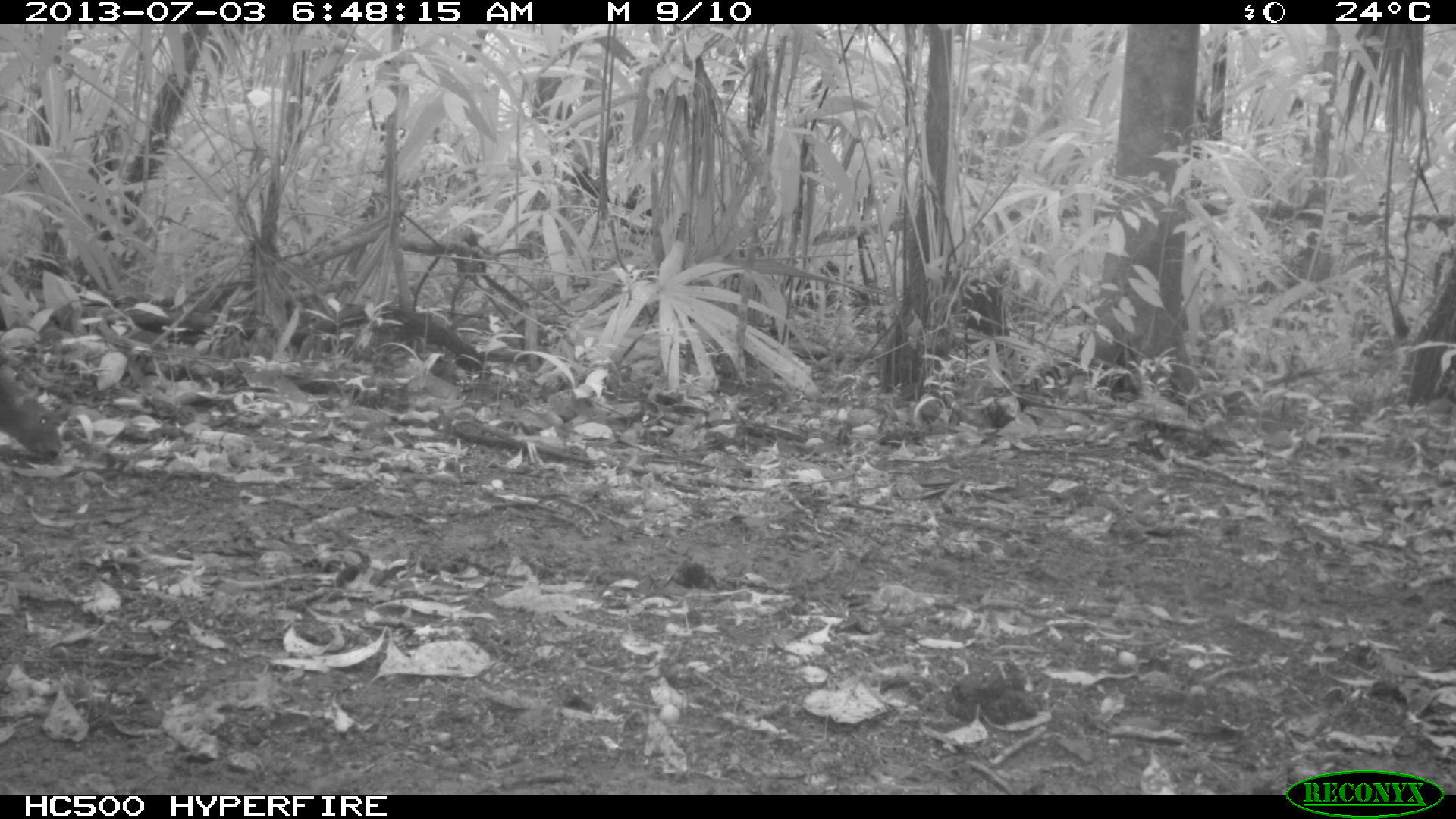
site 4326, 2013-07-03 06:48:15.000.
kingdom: Animalia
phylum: Chordata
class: Mammalia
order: Rodentia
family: Dasyproctidae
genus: Dasyprocta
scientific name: Dasyprocta punctata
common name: central american agouti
Dasyprocta punctata (central american agouti), count 2.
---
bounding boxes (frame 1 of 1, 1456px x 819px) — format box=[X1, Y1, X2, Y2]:
dasyprocta punctata: box=[0, 374, 64, 460]